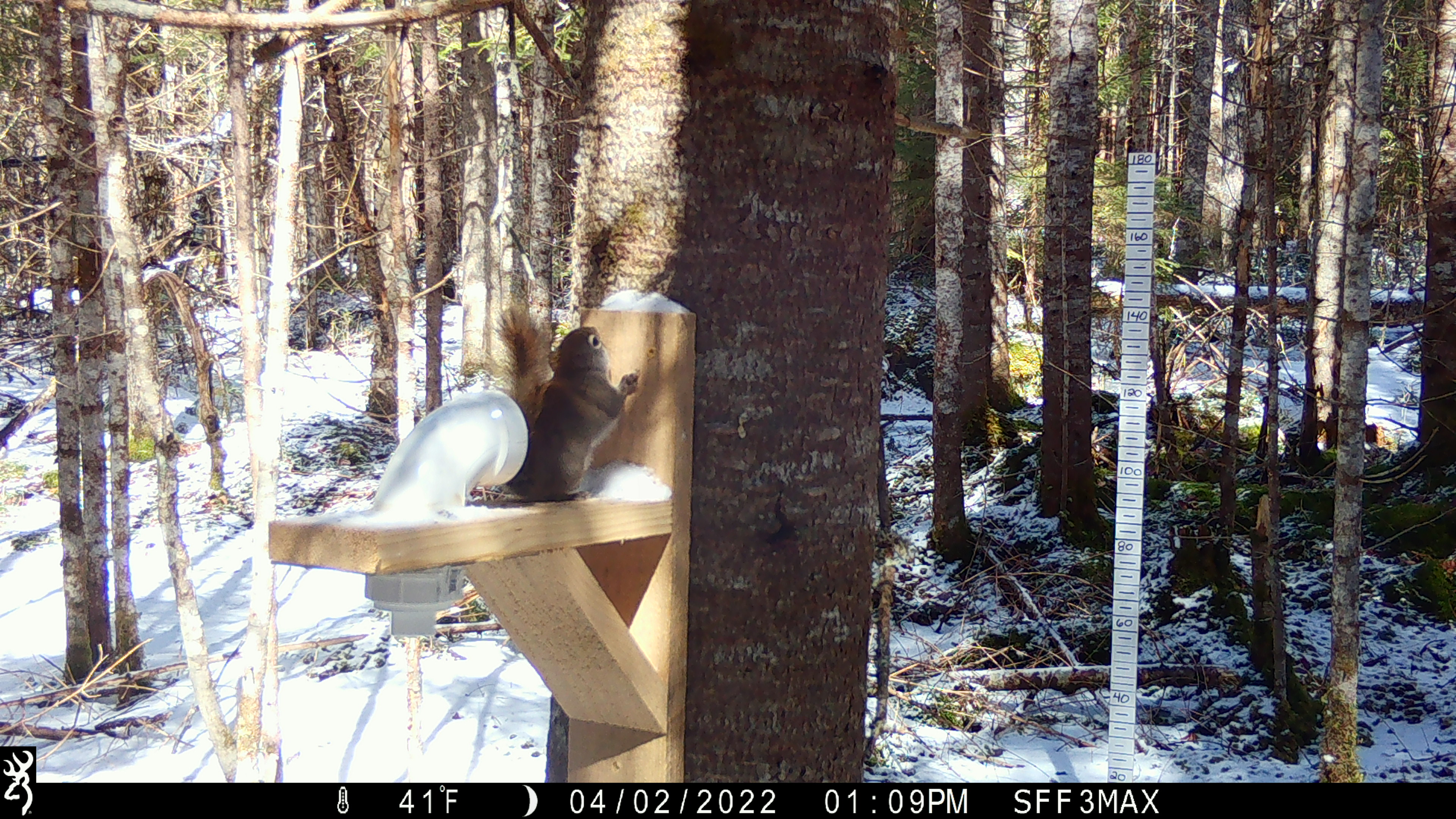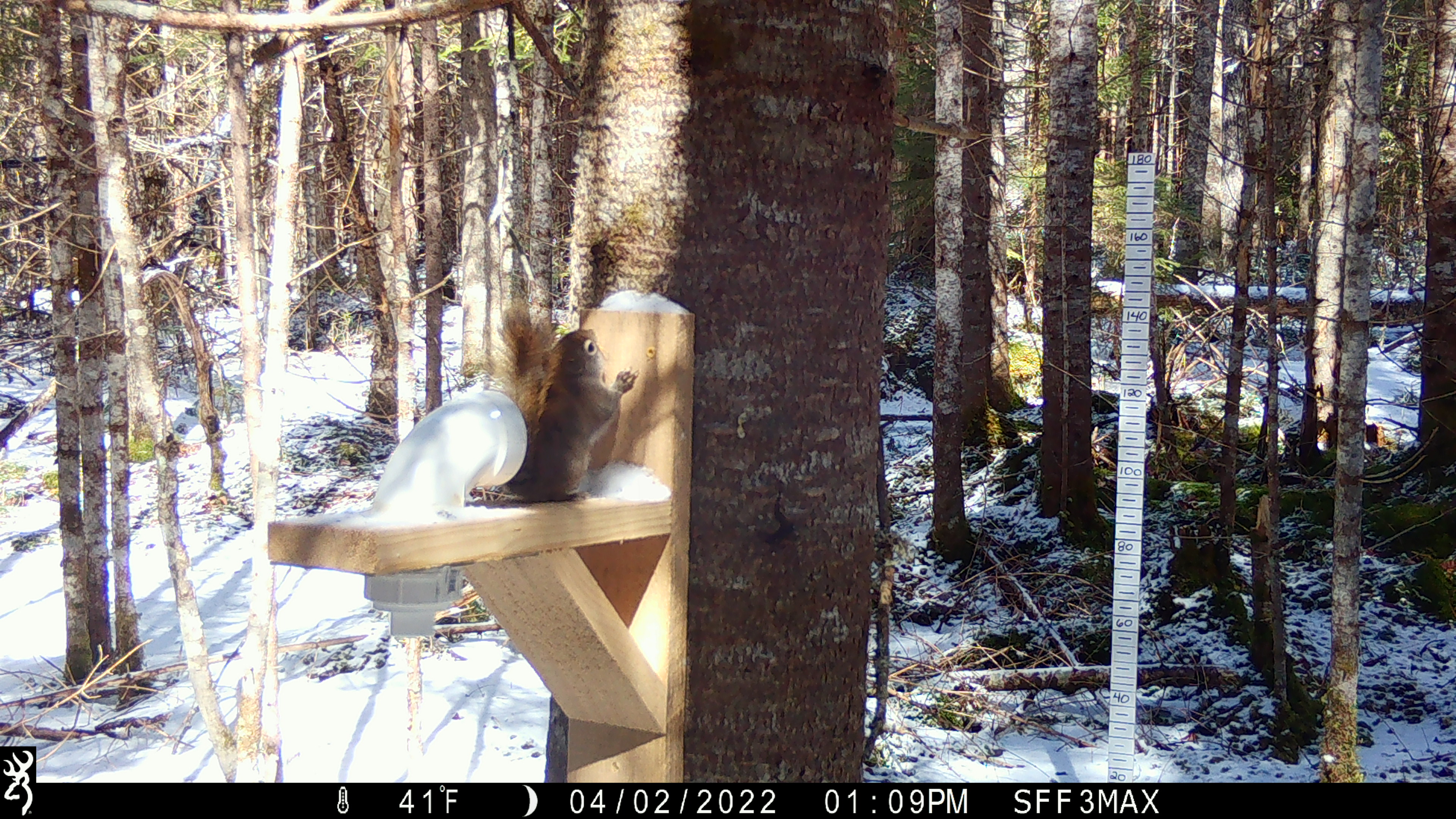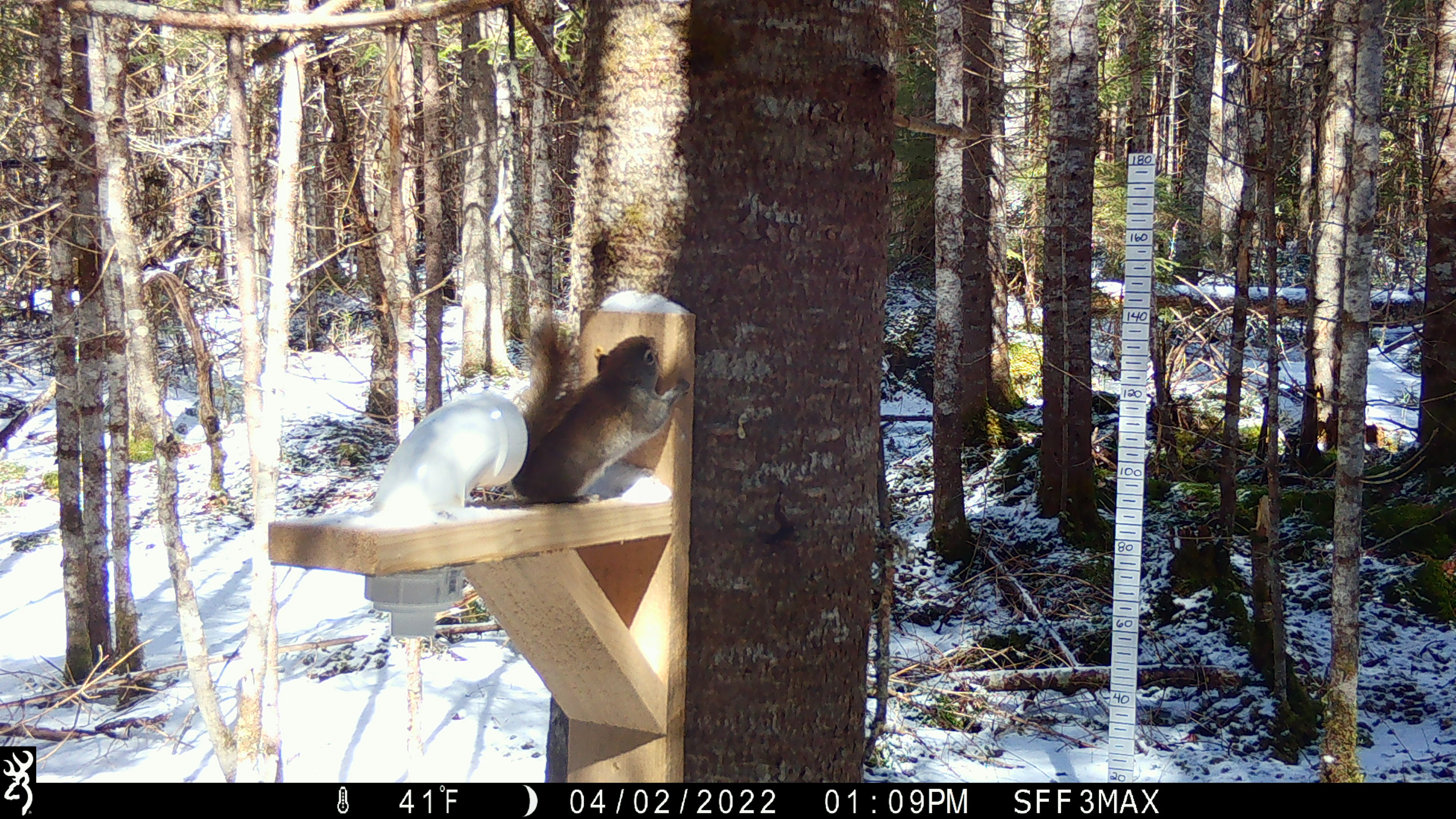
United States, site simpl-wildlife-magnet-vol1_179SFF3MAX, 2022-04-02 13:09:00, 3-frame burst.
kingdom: Animalia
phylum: Chordata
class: Mammalia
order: Rodentia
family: Sciuridae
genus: Tamiasciurus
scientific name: Tamiasciurus hudsonicus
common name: red squirrel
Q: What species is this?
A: Red squirrel (Tamiasciurus hudsonicus).